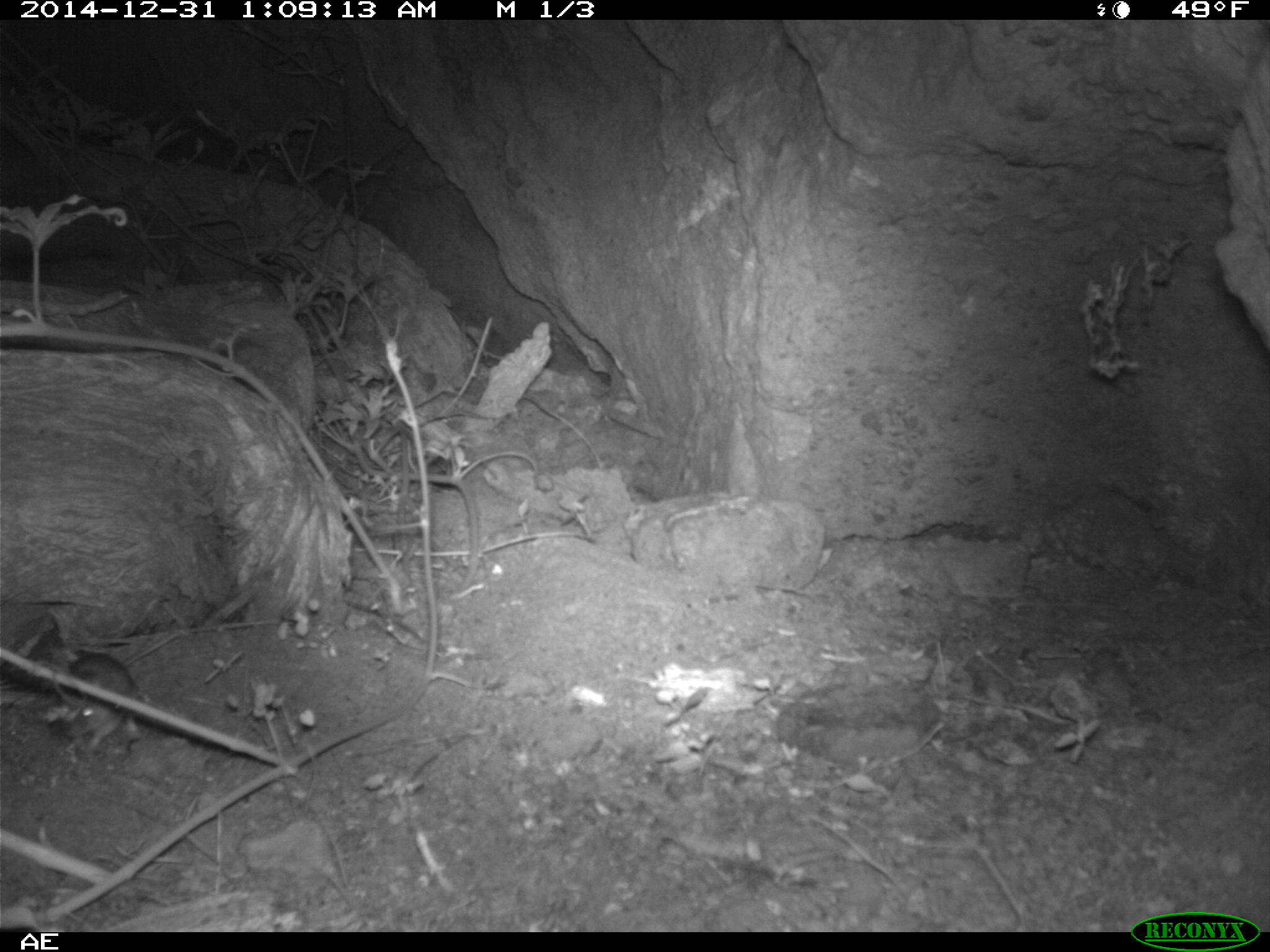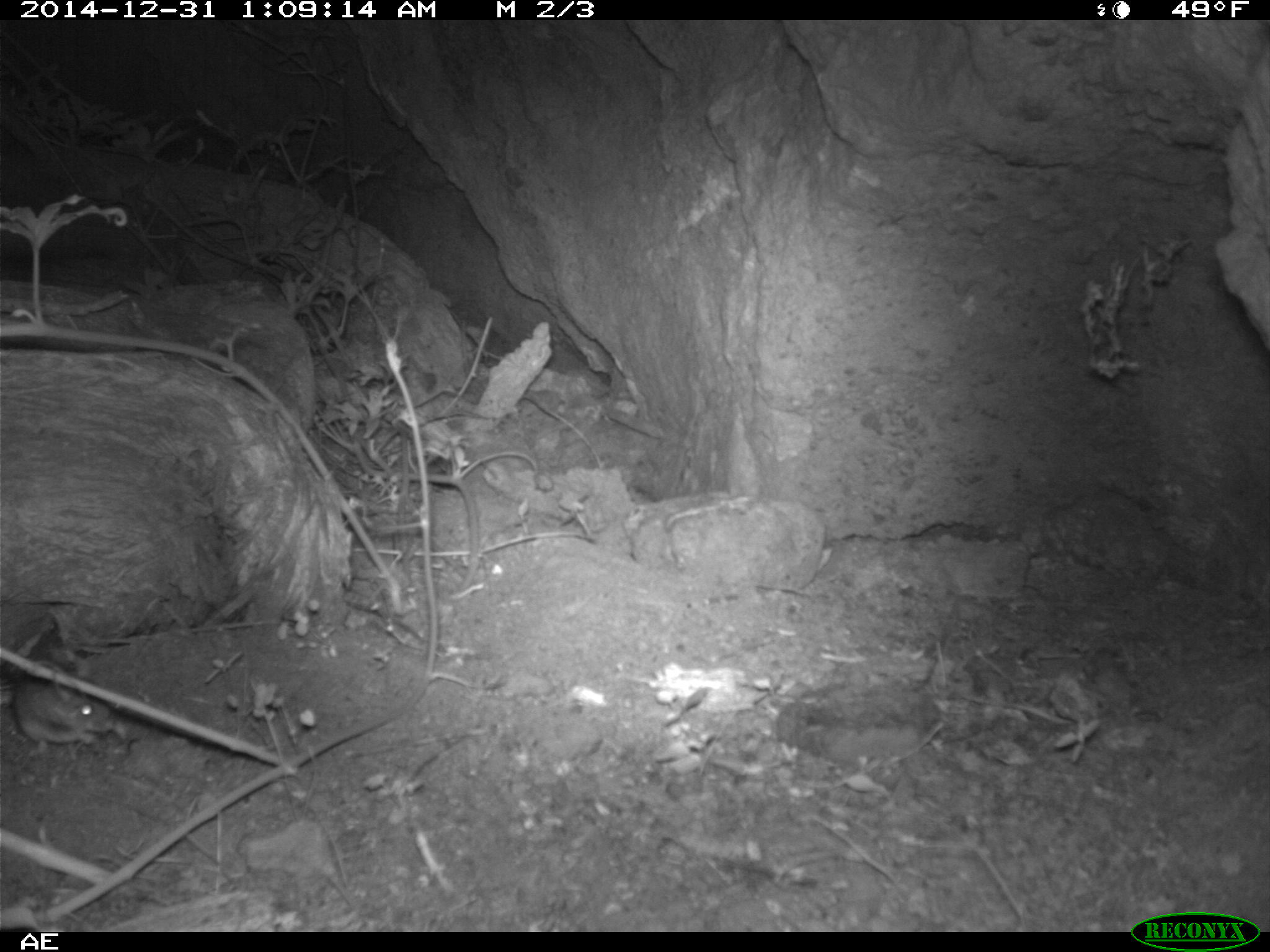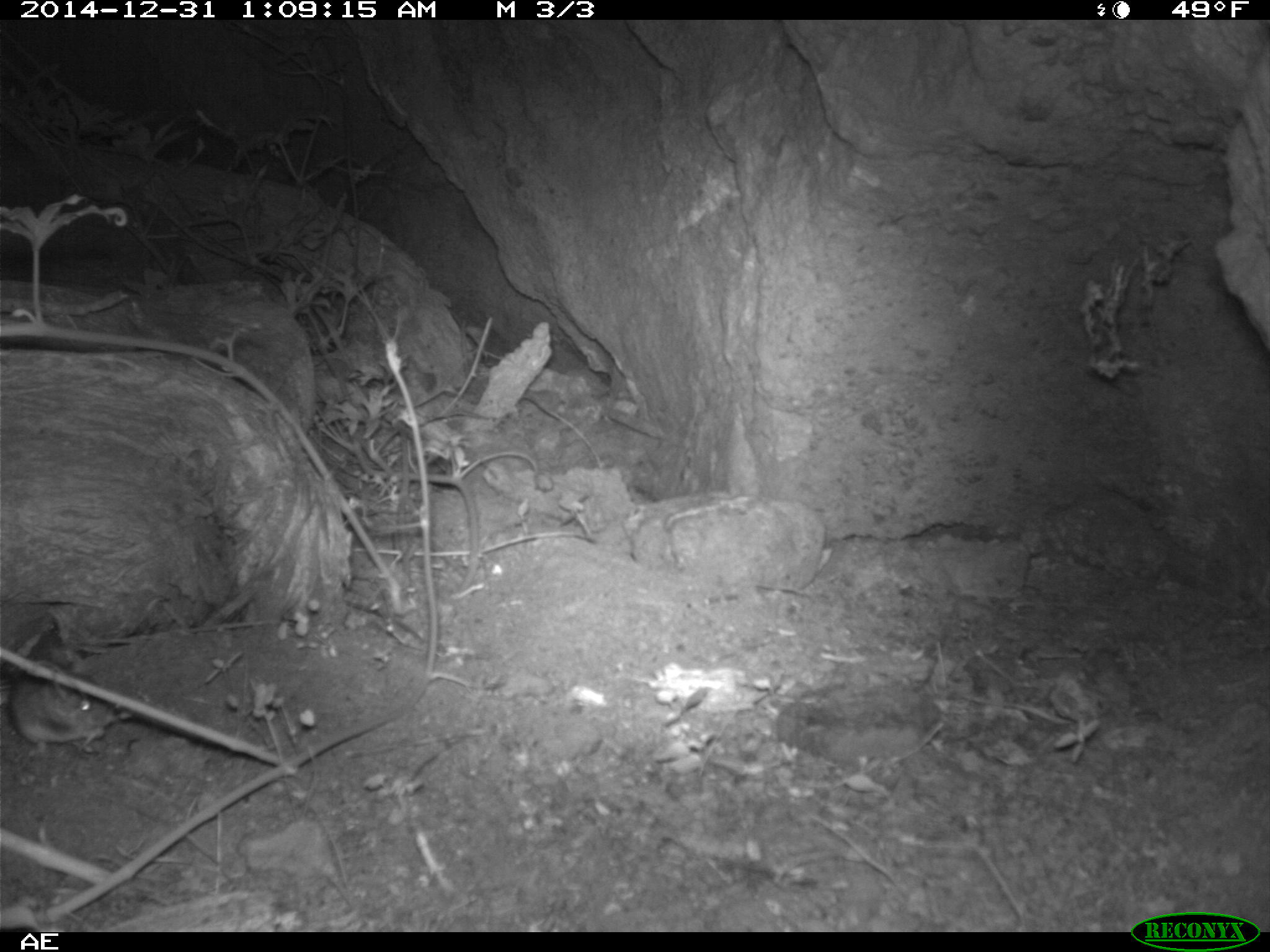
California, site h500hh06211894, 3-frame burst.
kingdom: Animalia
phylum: Chordata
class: Mammalia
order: Rodentia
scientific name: Rodentia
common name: rodent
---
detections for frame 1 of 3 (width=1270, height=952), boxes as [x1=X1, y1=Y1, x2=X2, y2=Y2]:
rodent: [x1=62, y1=653, x2=138, y2=749]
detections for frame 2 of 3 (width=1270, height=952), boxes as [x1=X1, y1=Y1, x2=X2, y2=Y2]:
rodent: [x1=12, y1=659, x2=109, y2=754]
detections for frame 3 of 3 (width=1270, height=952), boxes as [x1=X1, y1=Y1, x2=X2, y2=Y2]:
rodent: [x1=9, y1=669, x2=118, y2=754]